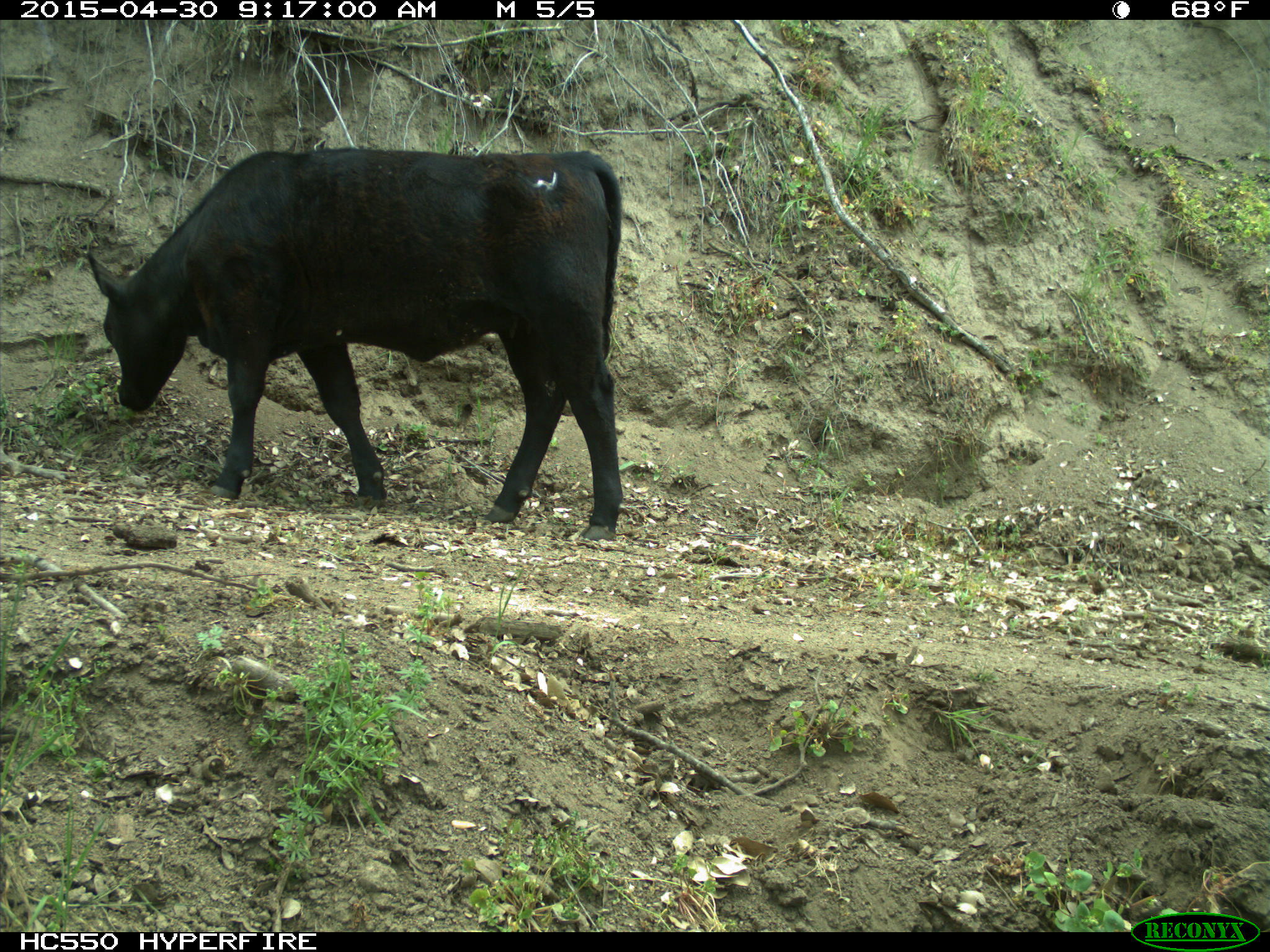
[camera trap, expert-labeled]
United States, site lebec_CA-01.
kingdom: Animalia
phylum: Chordata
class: Mammalia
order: Artiodactyla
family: Bovidae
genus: Bos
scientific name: Bos taurus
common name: domestic cow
Bos taurus (domestic cow).